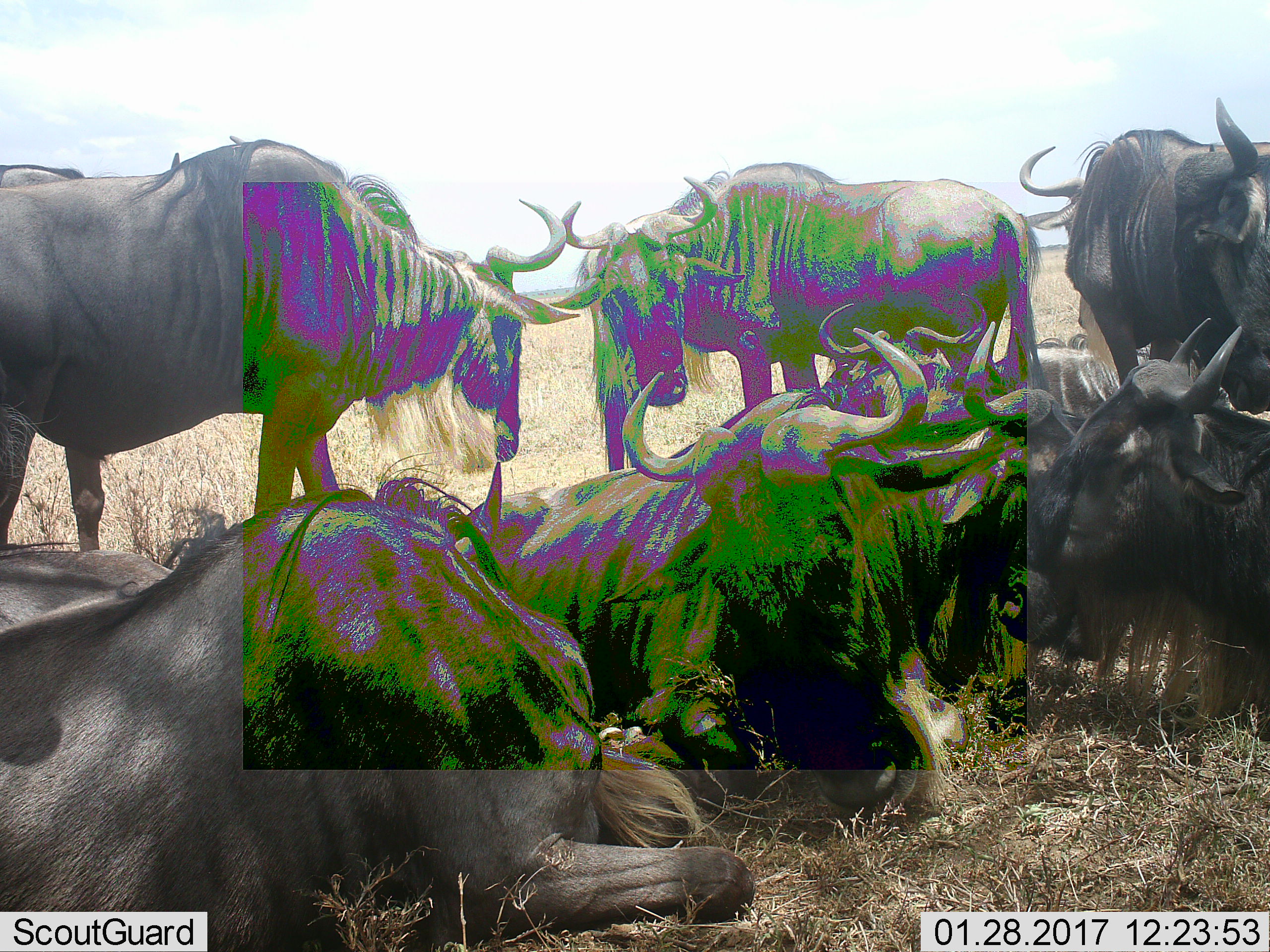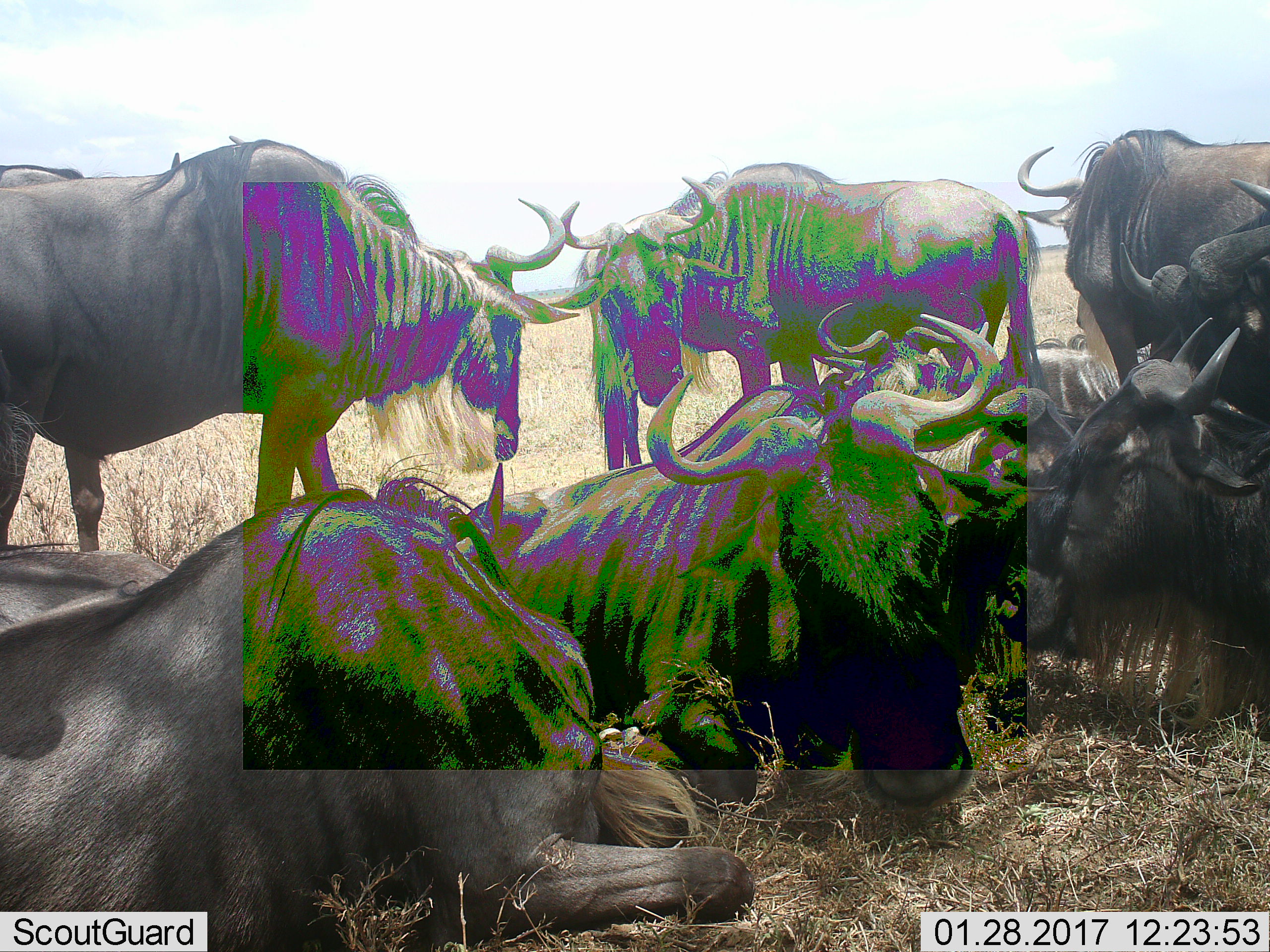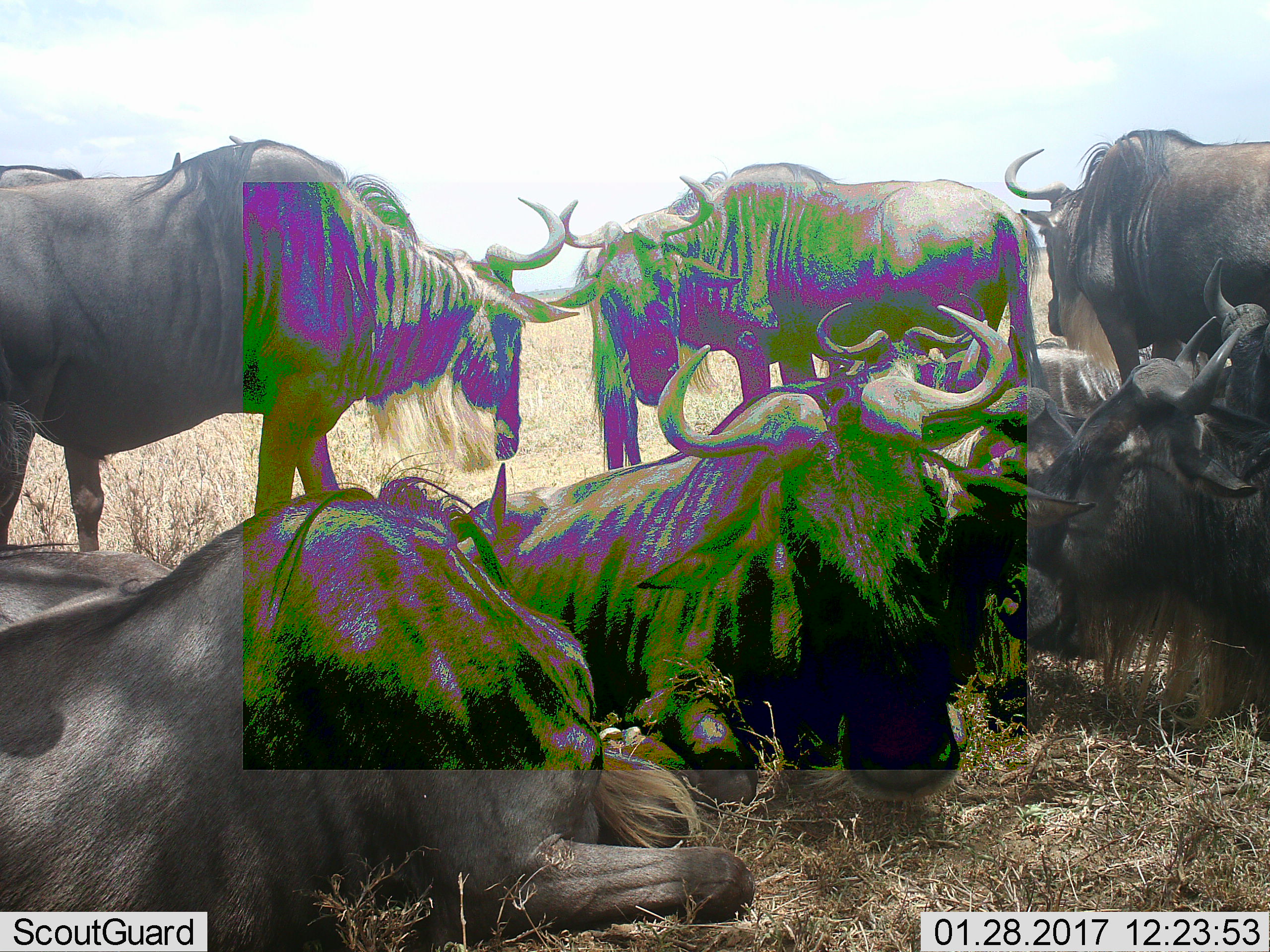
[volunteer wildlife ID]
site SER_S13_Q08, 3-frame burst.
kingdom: Animalia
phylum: Chordata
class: Mammalia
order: Artiodactyla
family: Bovidae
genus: Connochaetes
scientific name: Connochaetes taurinus taurinus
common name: blue wildebeest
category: wildebeestblue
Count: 7.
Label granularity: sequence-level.